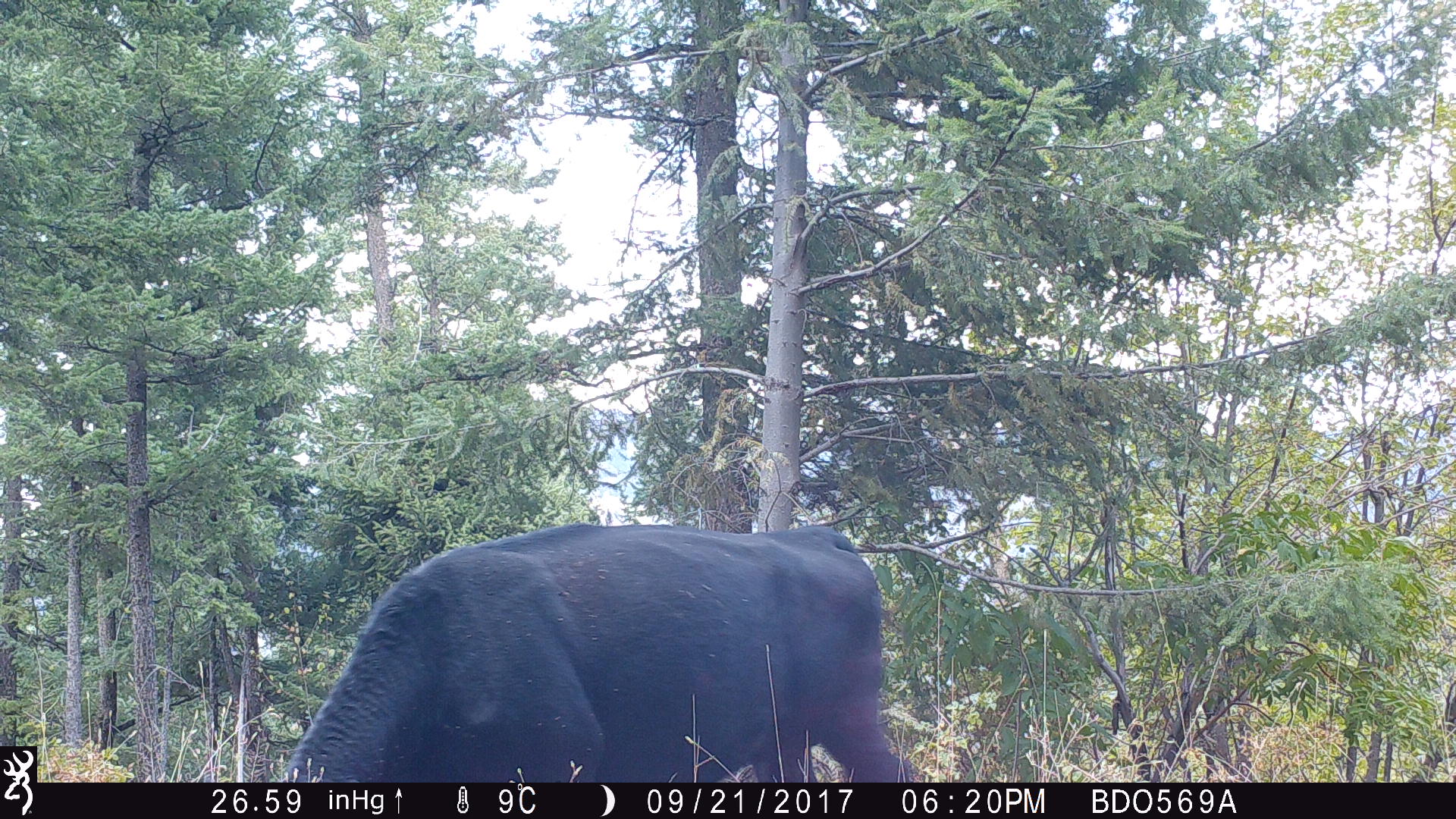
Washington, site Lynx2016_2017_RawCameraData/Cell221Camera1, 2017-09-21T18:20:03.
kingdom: Animalia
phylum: Chordata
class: Mammalia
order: Artiodactyla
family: Bovidae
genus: Bos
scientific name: Bos taurus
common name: domestic cattle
Domestic cattle (Bos taurus). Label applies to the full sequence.